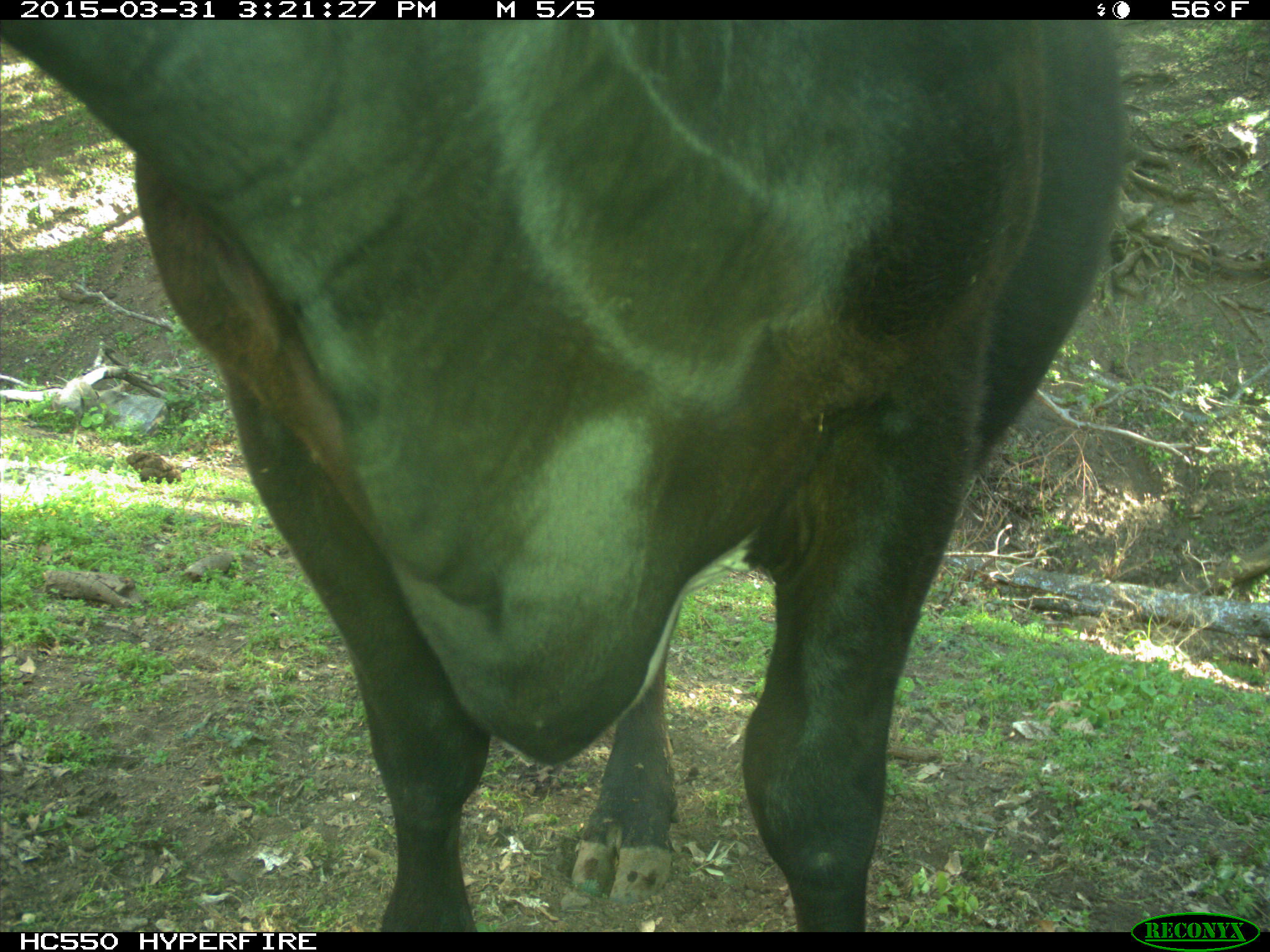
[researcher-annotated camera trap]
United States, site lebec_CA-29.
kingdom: Animalia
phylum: Chordata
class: Mammalia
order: Artiodactyla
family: Bovidae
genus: Bos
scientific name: Bos taurus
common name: domestic cow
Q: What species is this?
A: Bos taurus (domestic cow).